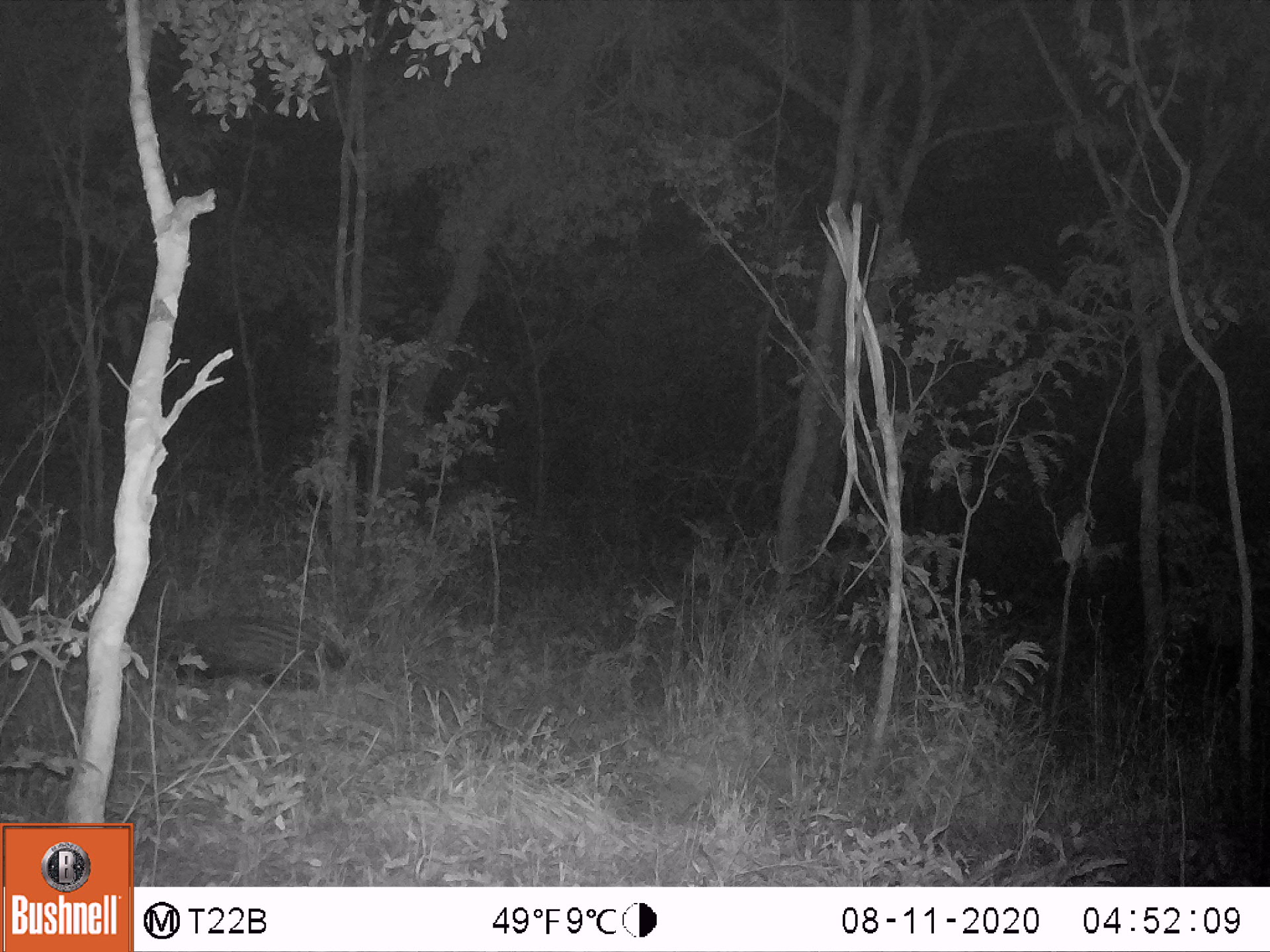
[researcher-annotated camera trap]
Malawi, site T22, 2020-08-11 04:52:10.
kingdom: Animalia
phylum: Chordata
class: Mammalia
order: Carnivora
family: Viverridae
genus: Civettictis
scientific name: Civettictis civetta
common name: african civet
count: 1